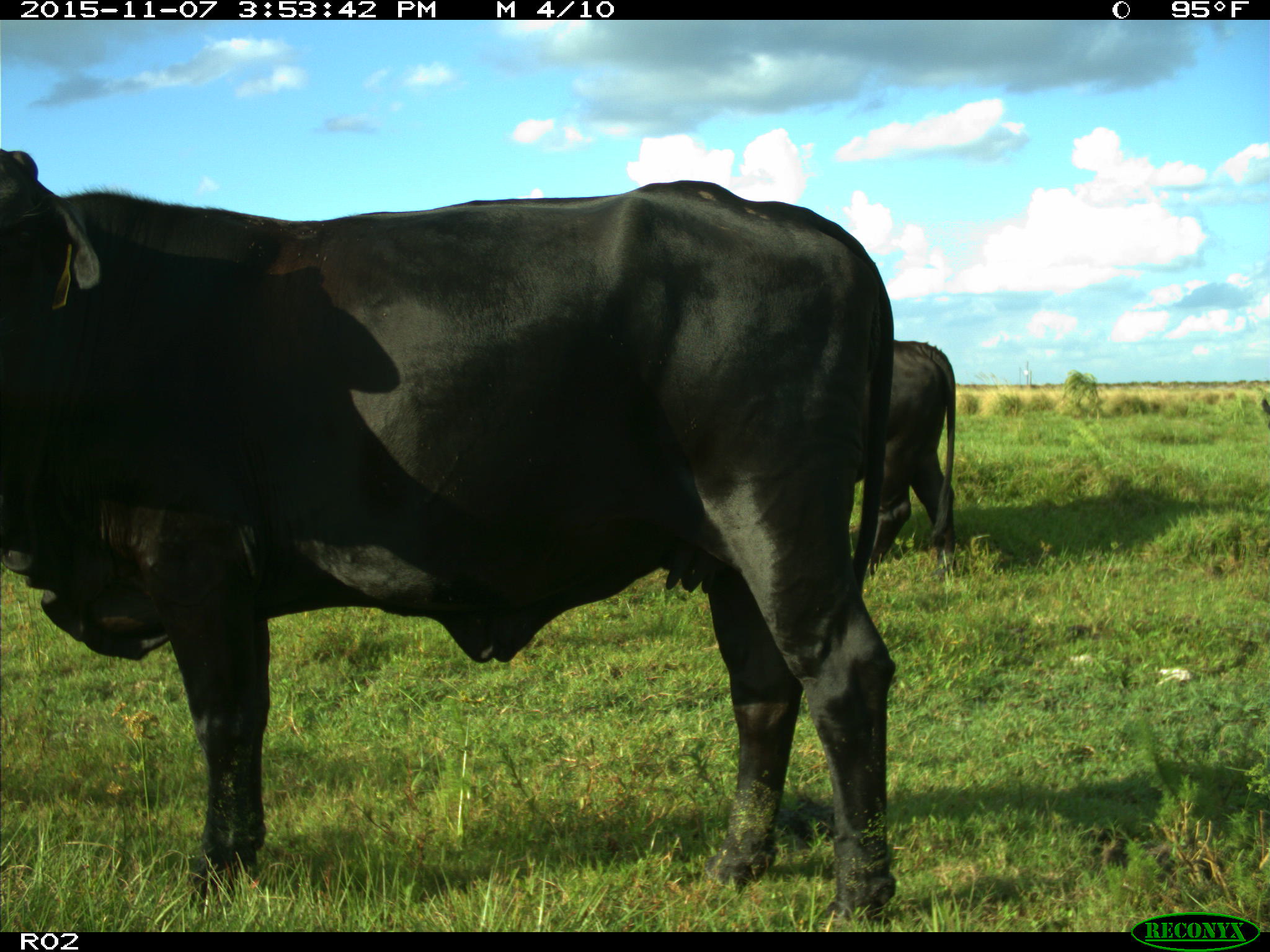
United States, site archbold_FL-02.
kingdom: Animalia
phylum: Chordata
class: Mammalia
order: Artiodactyla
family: Bovidae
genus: Bos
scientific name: Bos taurus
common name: domestic cow